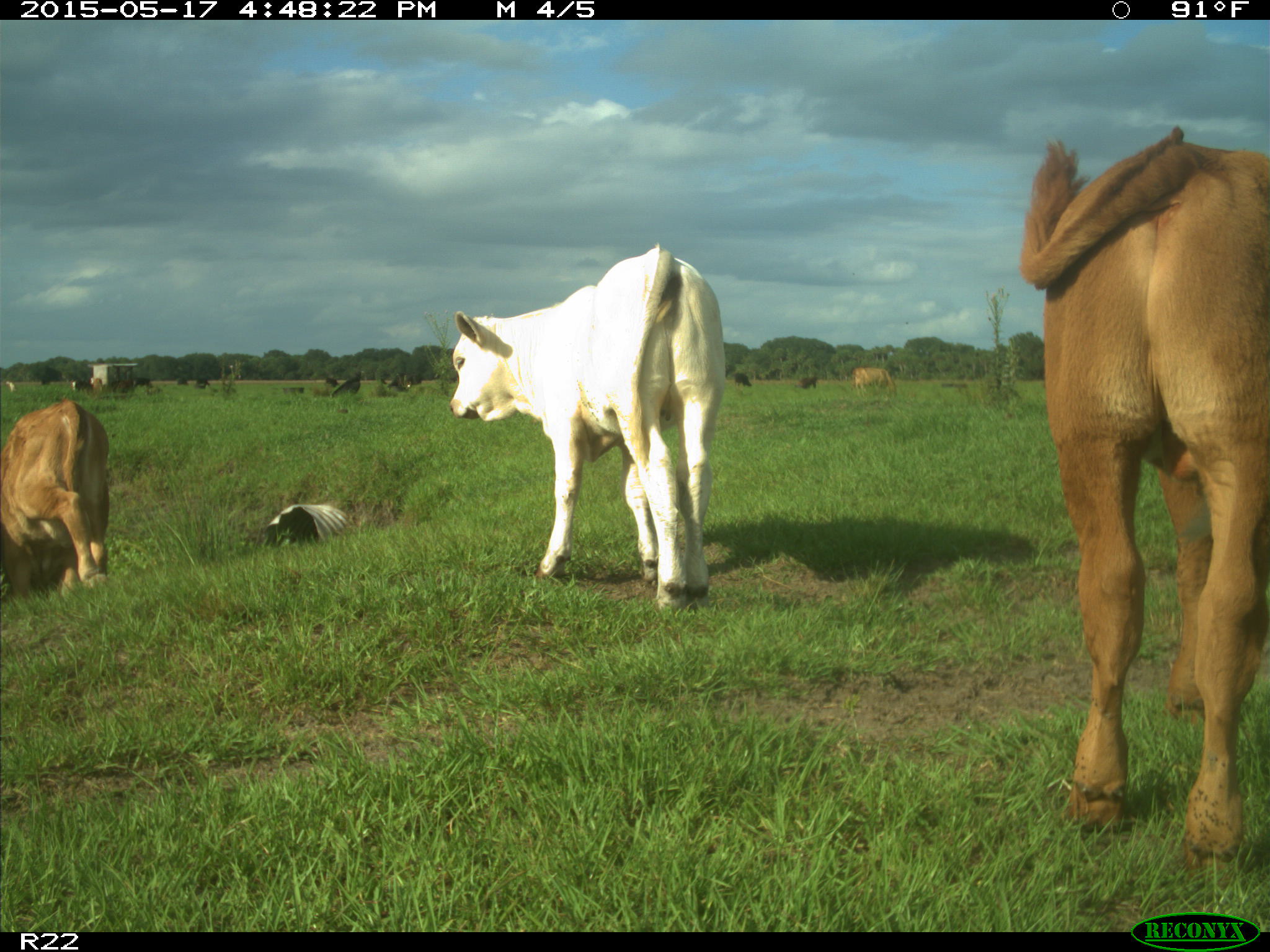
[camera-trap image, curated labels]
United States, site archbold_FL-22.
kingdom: Animalia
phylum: Chordata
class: Mammalia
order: Artiodactyla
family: Bovidae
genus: Bos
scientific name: Bos taurus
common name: domestic cow